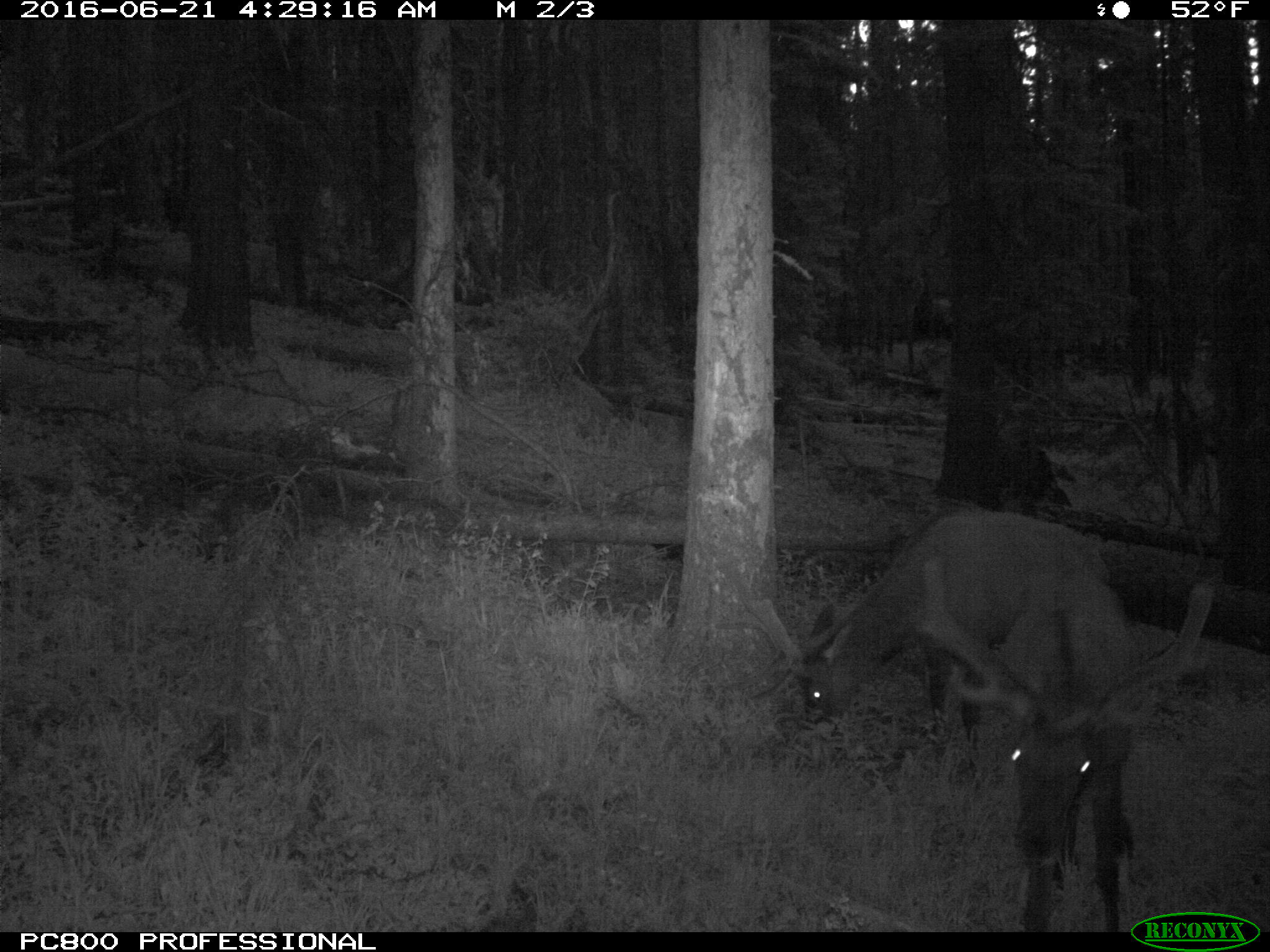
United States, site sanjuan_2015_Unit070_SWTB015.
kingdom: Animalia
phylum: Chordata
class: Mammalia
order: Artiodactyla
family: Cervidae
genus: Cervus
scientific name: Cervus elaphus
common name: red deer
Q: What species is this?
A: Cervus elaphus (red deer).